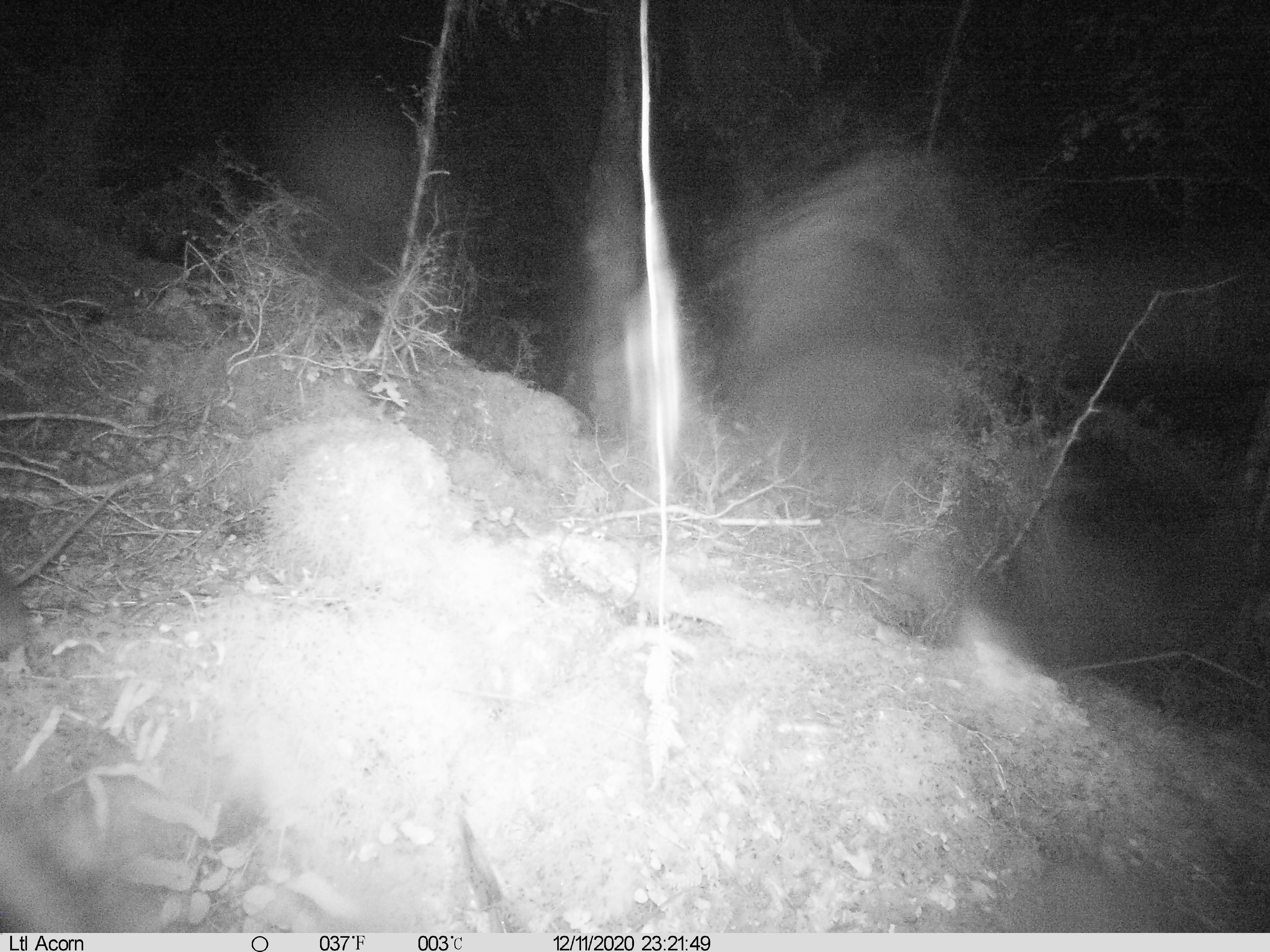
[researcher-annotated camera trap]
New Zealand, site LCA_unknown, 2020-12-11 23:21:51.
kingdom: Animalia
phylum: Chordata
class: Mammalia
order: Rodentia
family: Muridae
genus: Rattus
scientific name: Rattus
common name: rat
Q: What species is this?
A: Rat (Rattus).